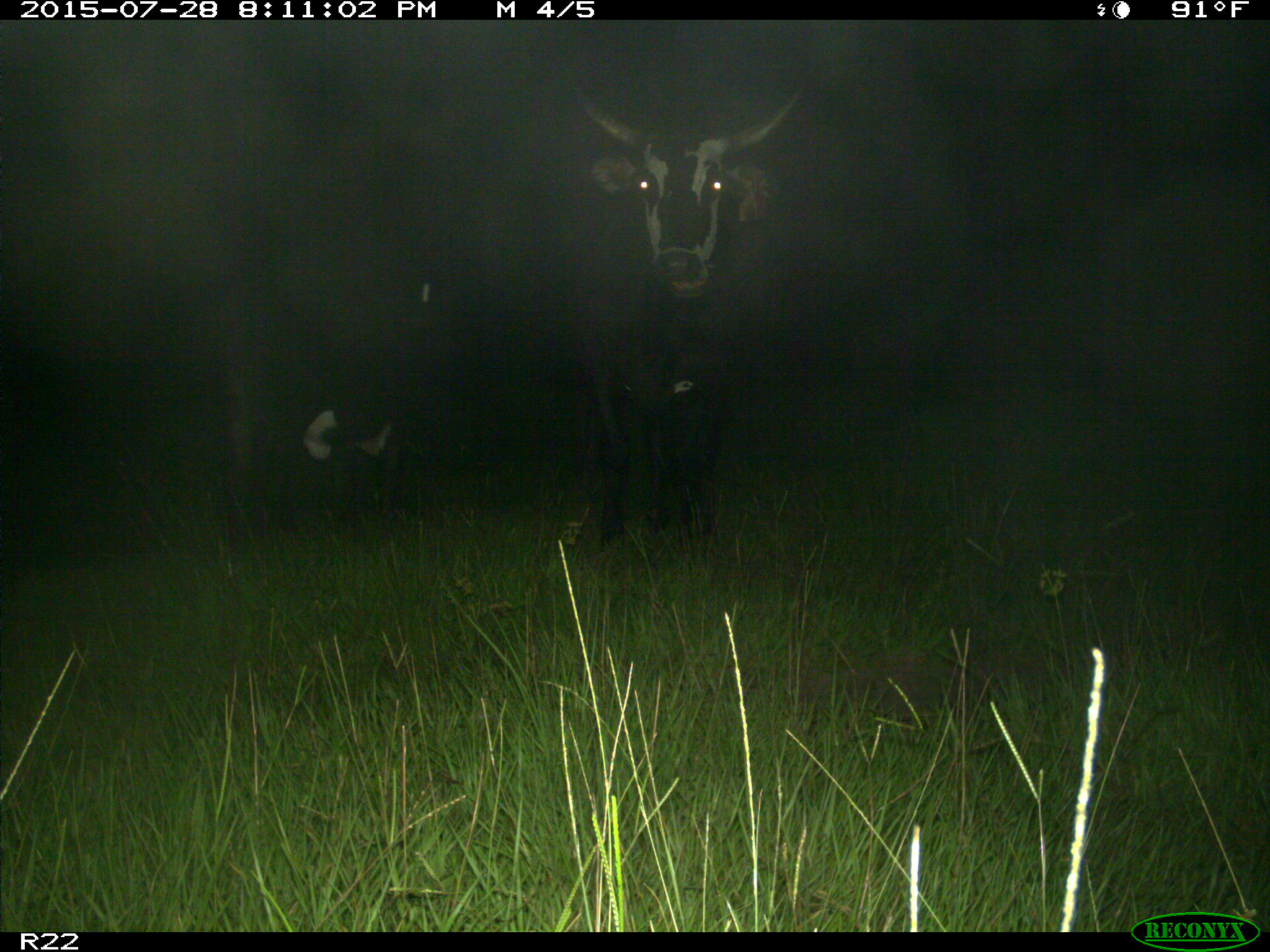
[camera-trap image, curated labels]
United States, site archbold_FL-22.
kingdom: Animalia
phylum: Chordata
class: Mammalia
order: Artiodactyla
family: Bovidae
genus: Bos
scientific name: Bos taurus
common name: domestic cow